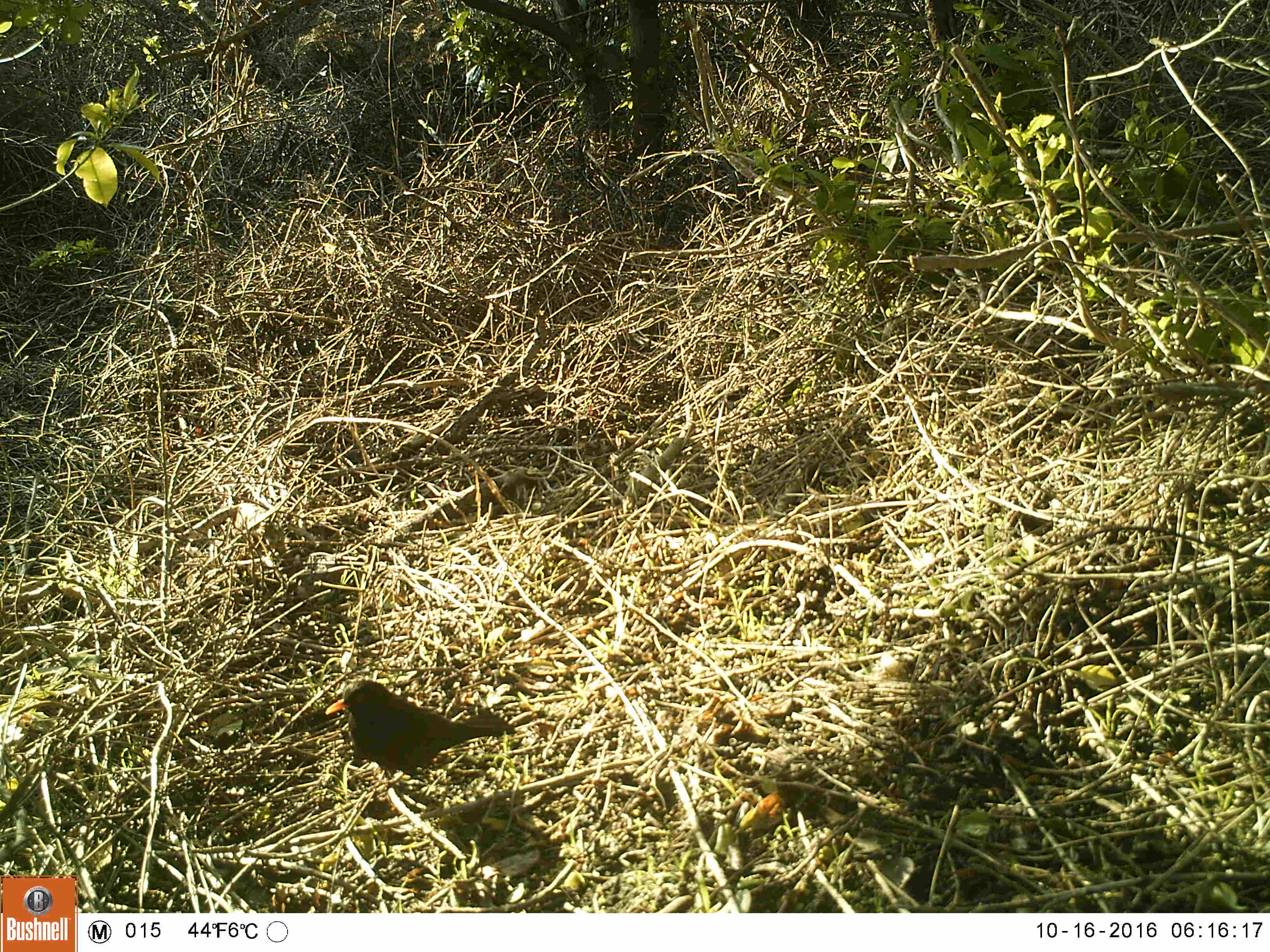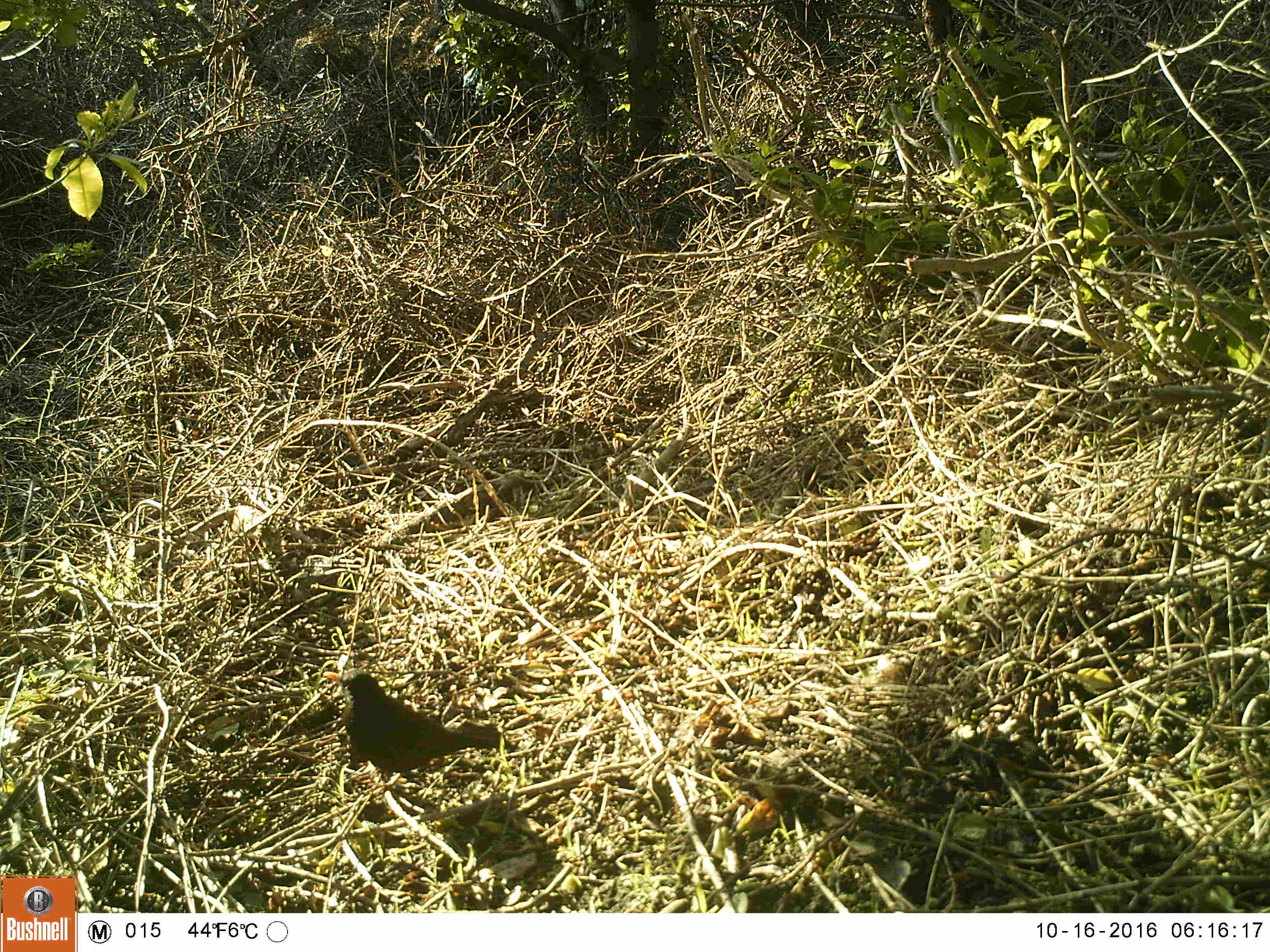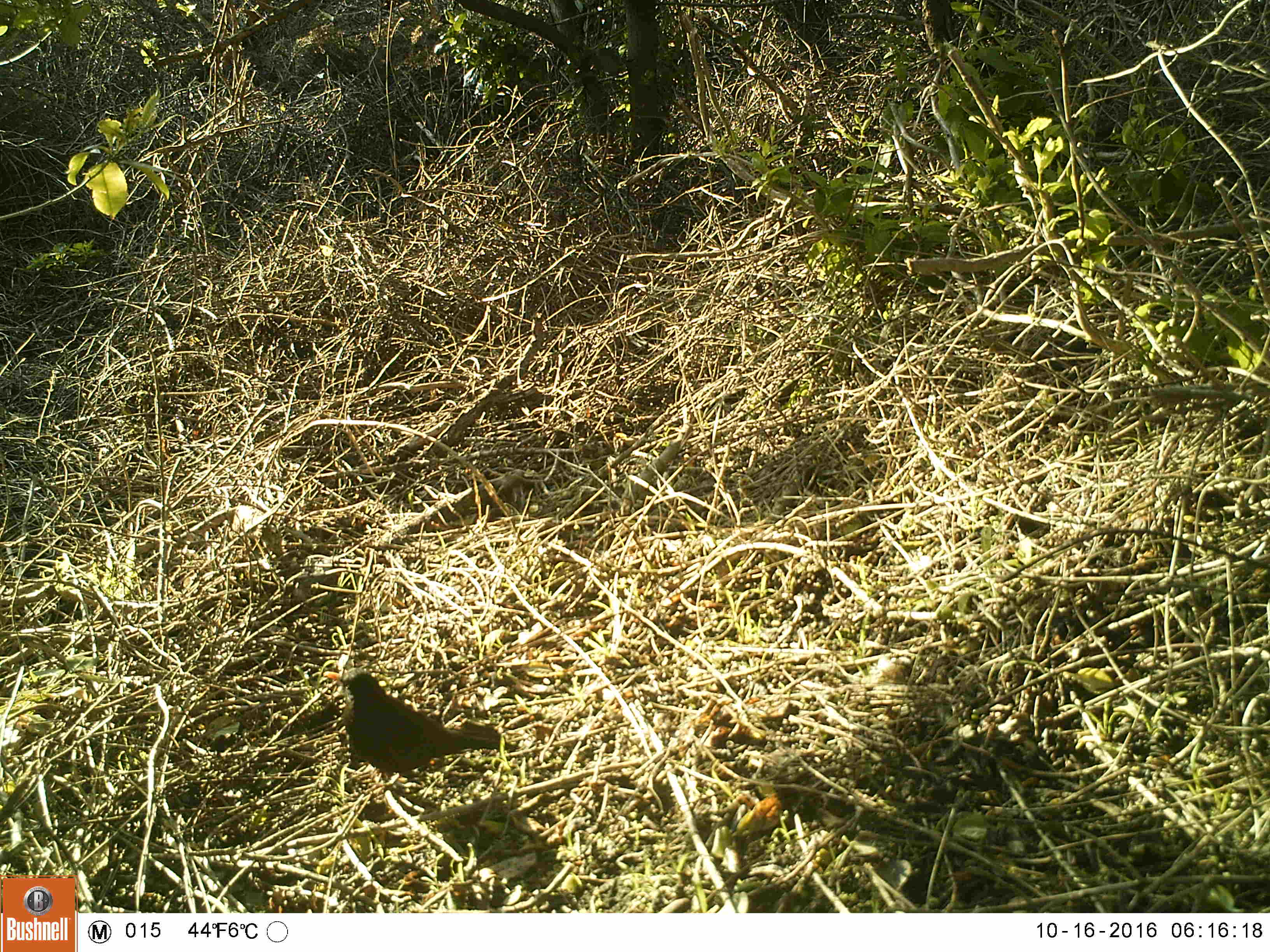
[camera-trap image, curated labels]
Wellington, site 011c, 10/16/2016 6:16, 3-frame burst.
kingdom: Animalia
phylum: Chordata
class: Aves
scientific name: Aves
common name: bird